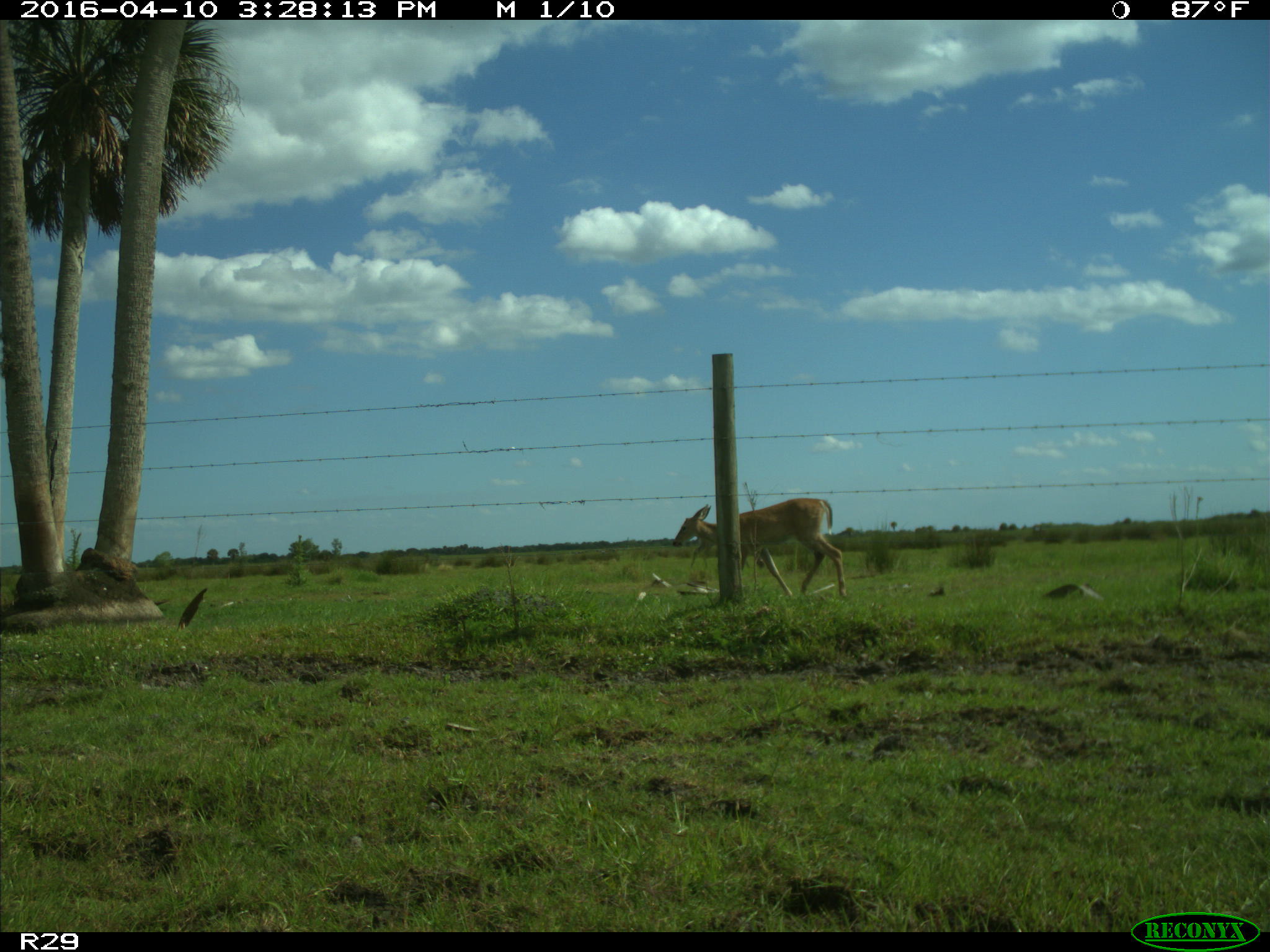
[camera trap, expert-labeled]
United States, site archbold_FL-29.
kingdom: Animalia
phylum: Chordata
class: Mammalia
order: Artiodactyla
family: Cervidae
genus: Odocoileus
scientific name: Odocoileus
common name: deer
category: unidentified deer